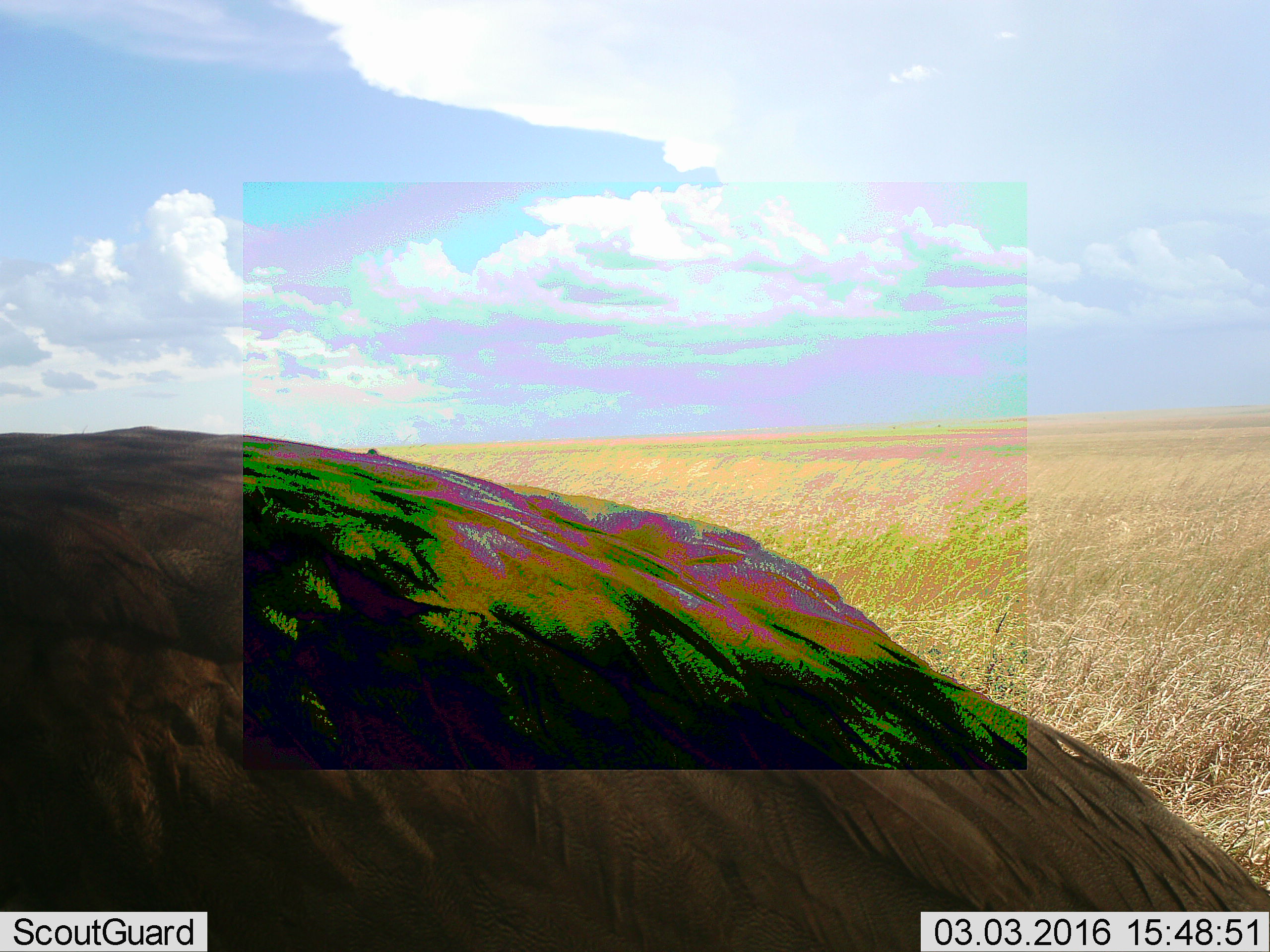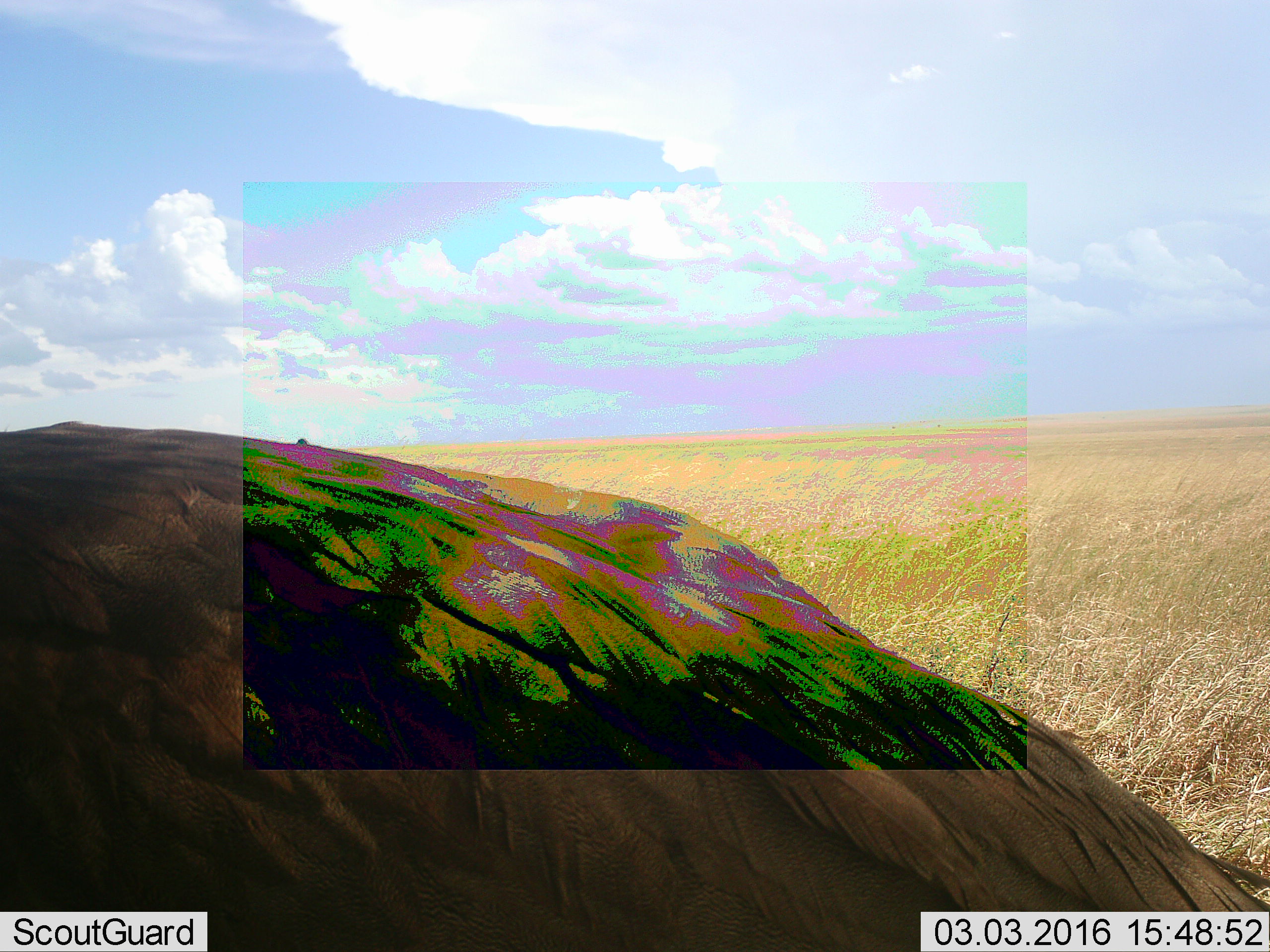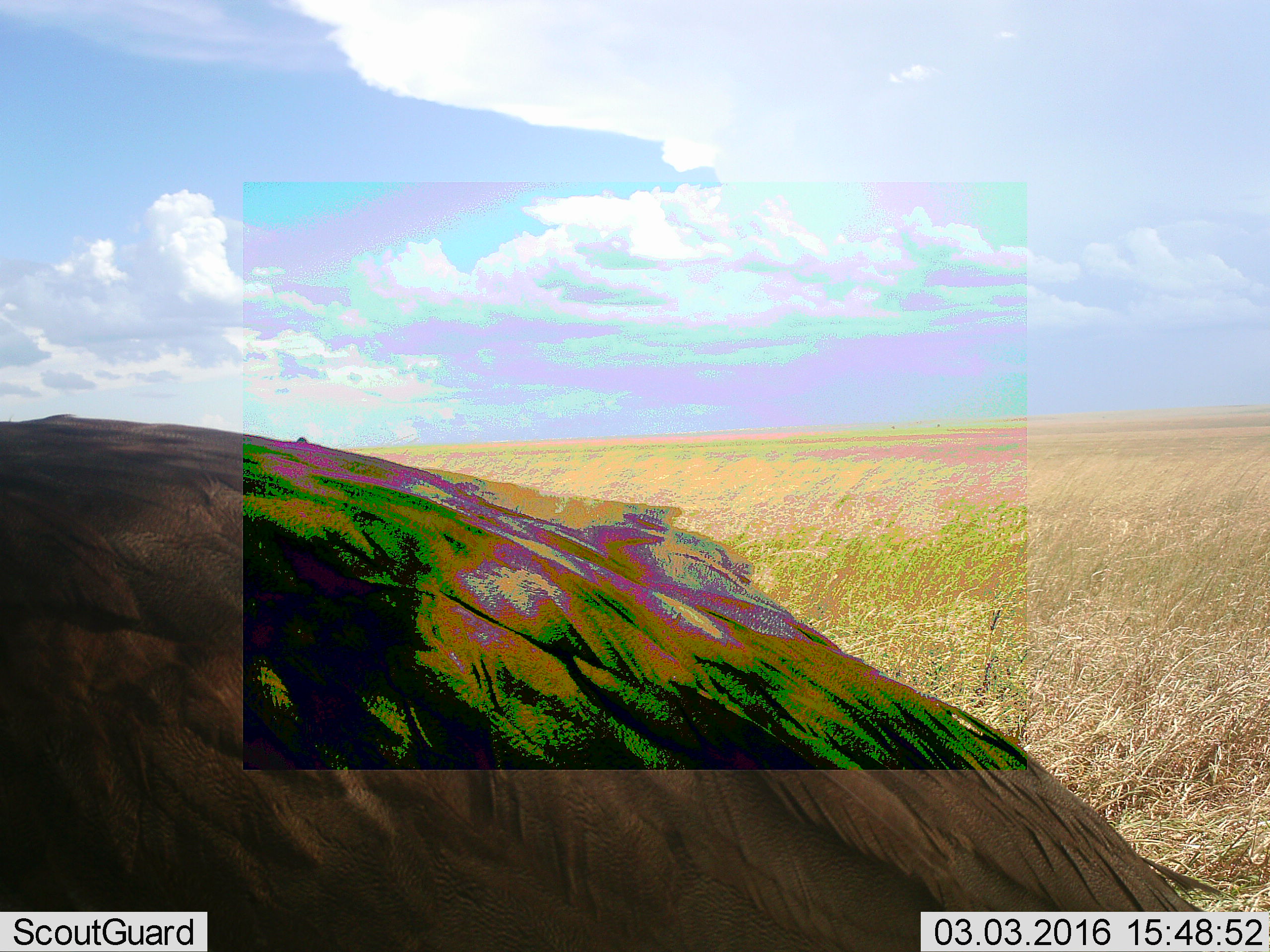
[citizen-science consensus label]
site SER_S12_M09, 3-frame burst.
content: unidentified animal